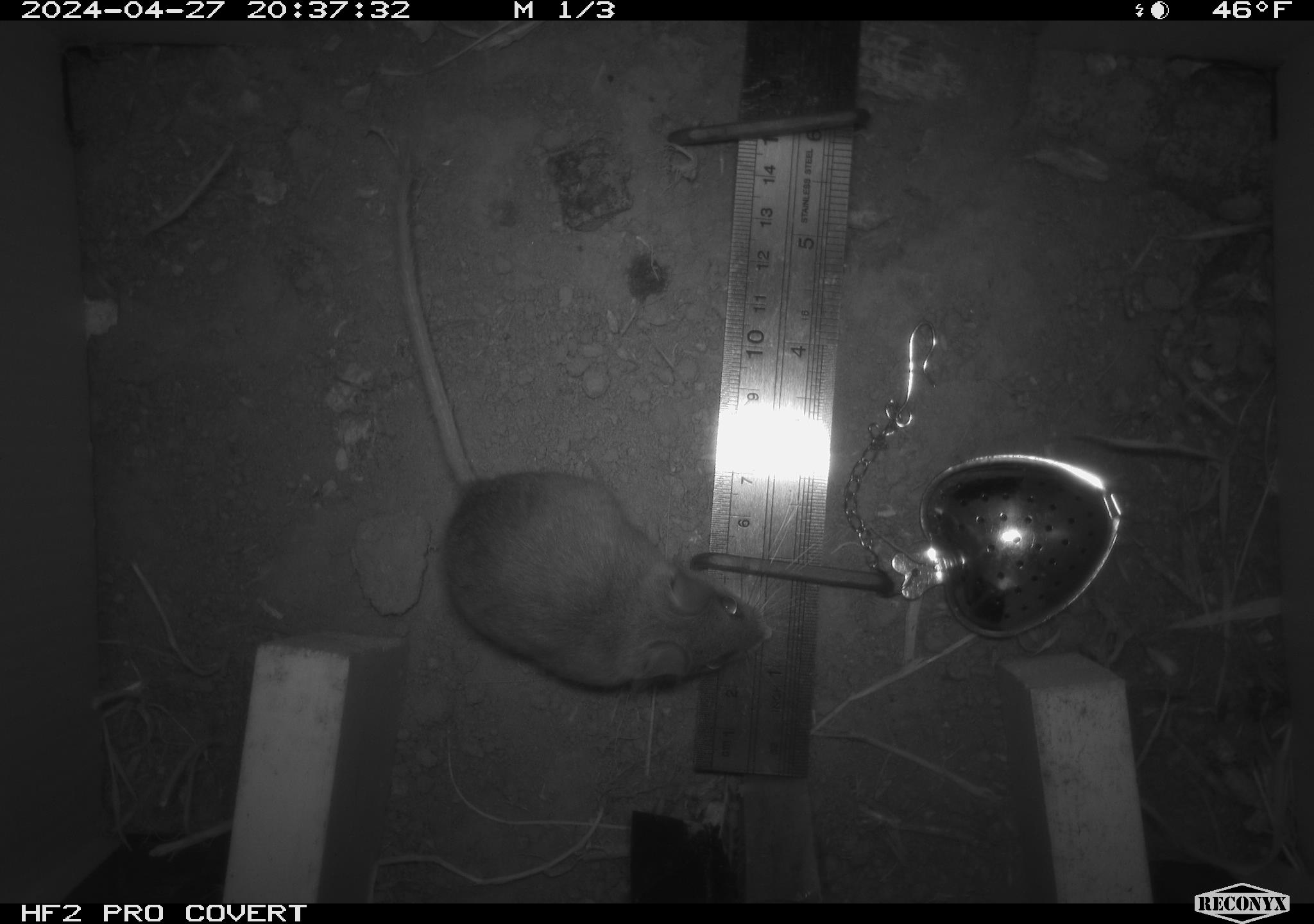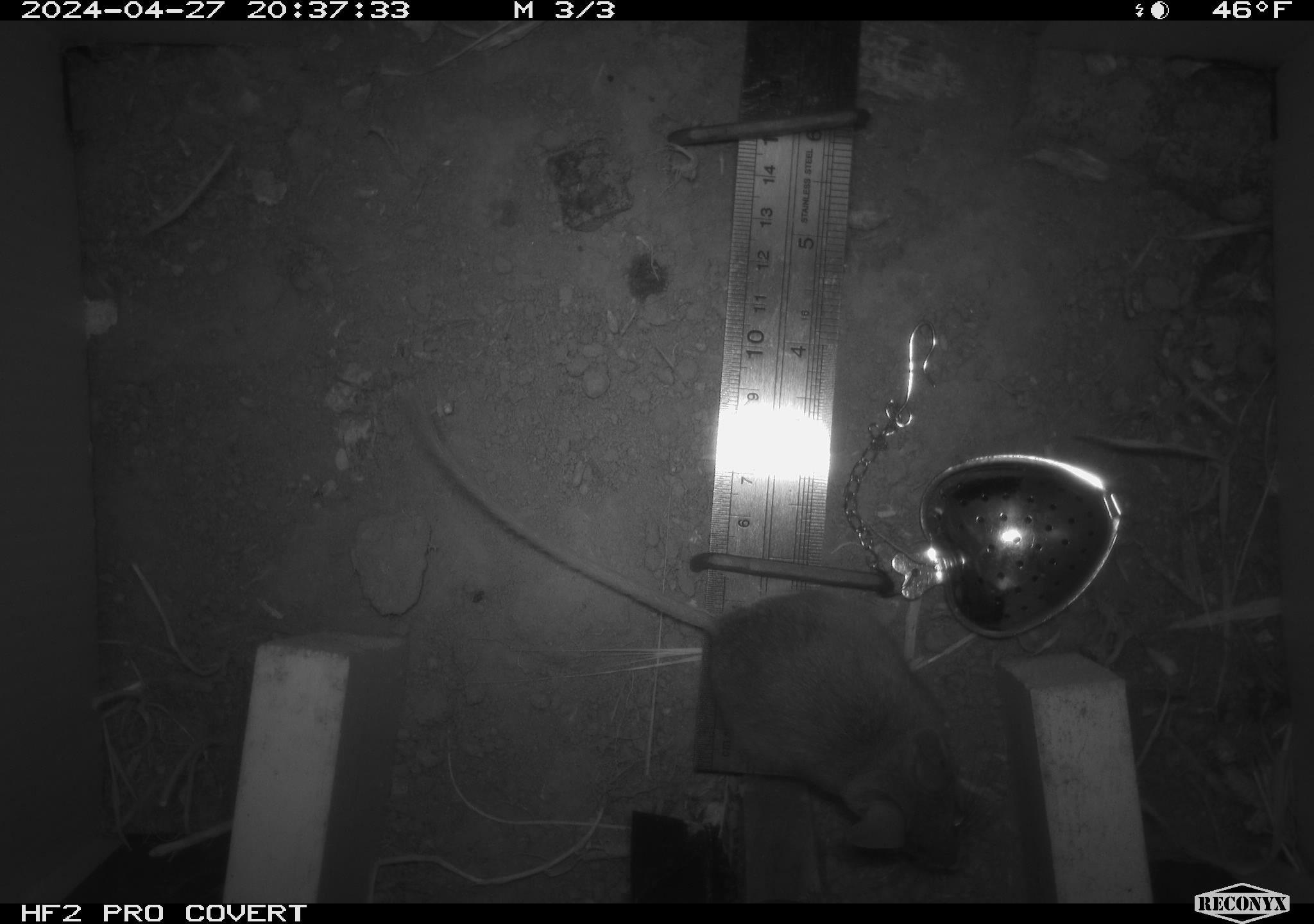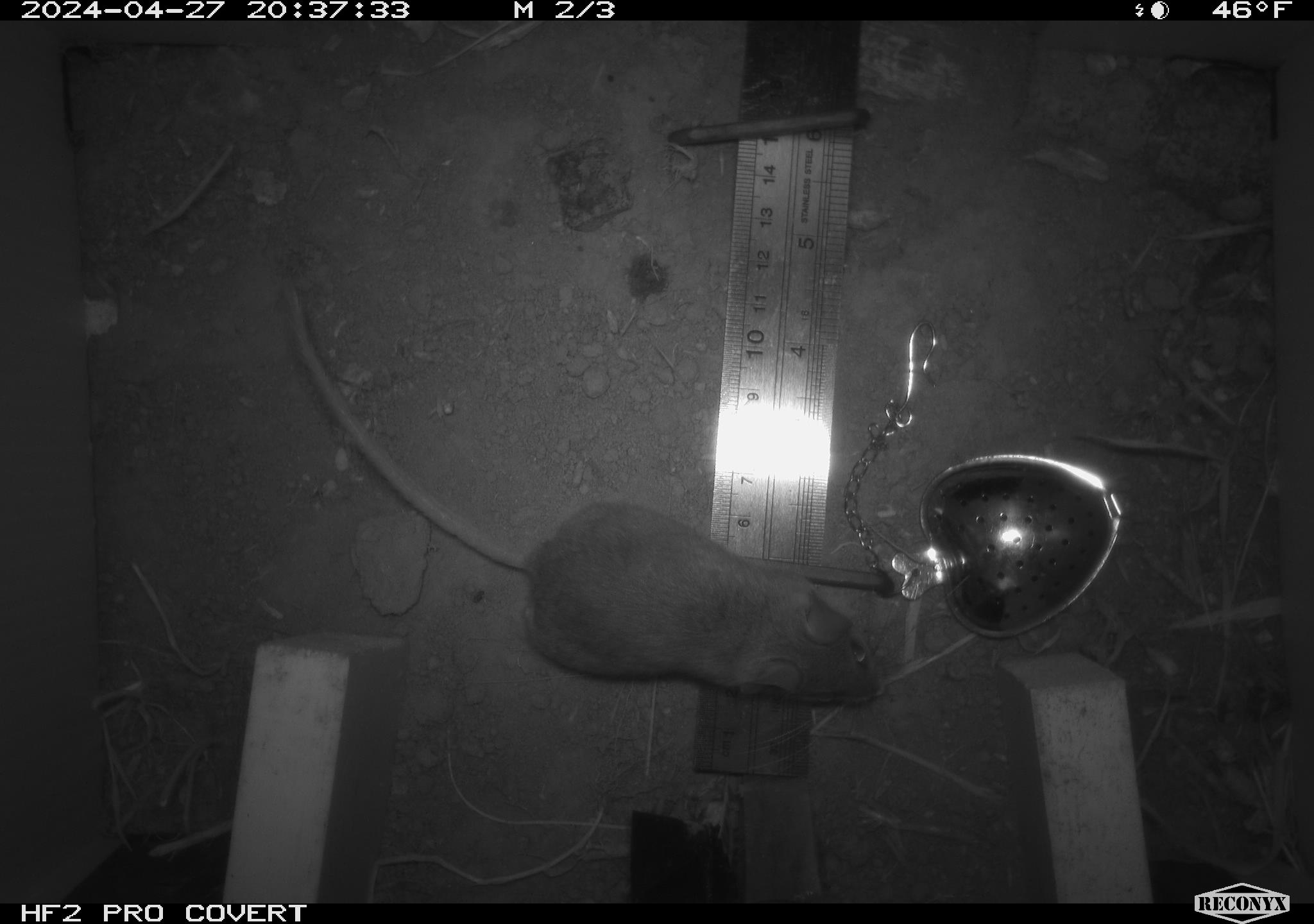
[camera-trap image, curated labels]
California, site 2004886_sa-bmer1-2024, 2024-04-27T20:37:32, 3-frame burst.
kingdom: Animalia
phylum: Chordata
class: Mammalia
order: Rodentia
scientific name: Rodentia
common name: mouse species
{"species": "mouse species (Rodentia)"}